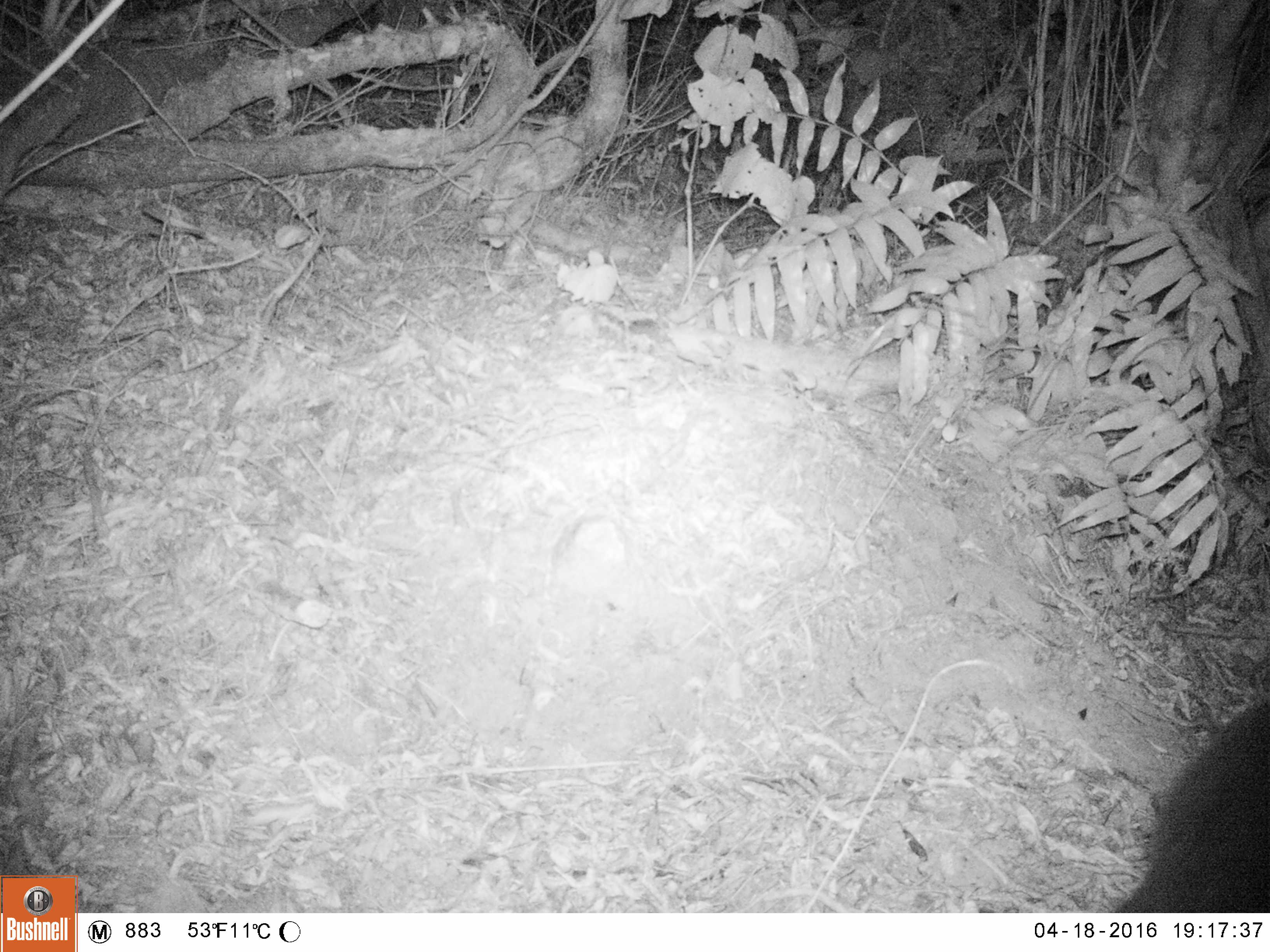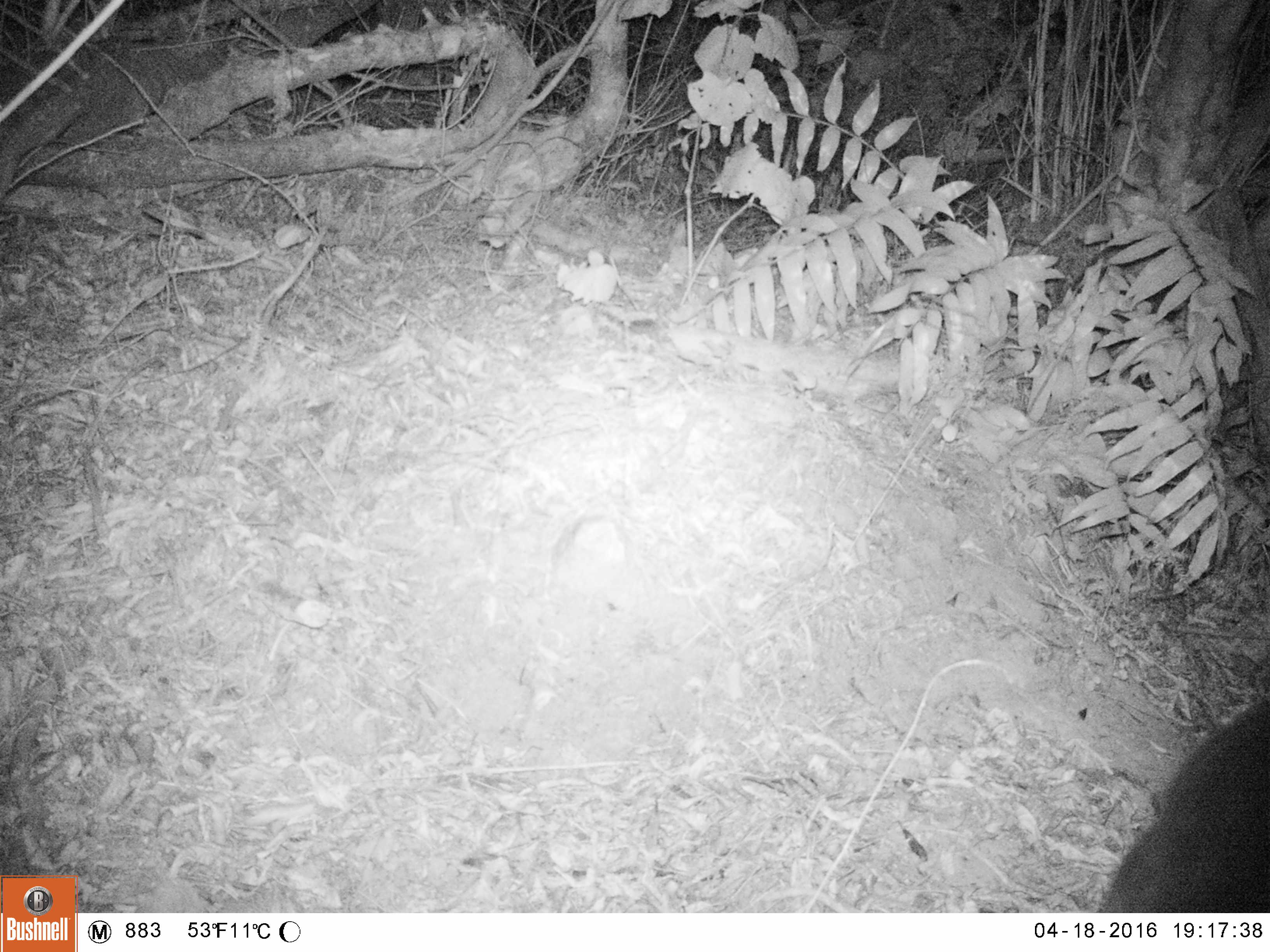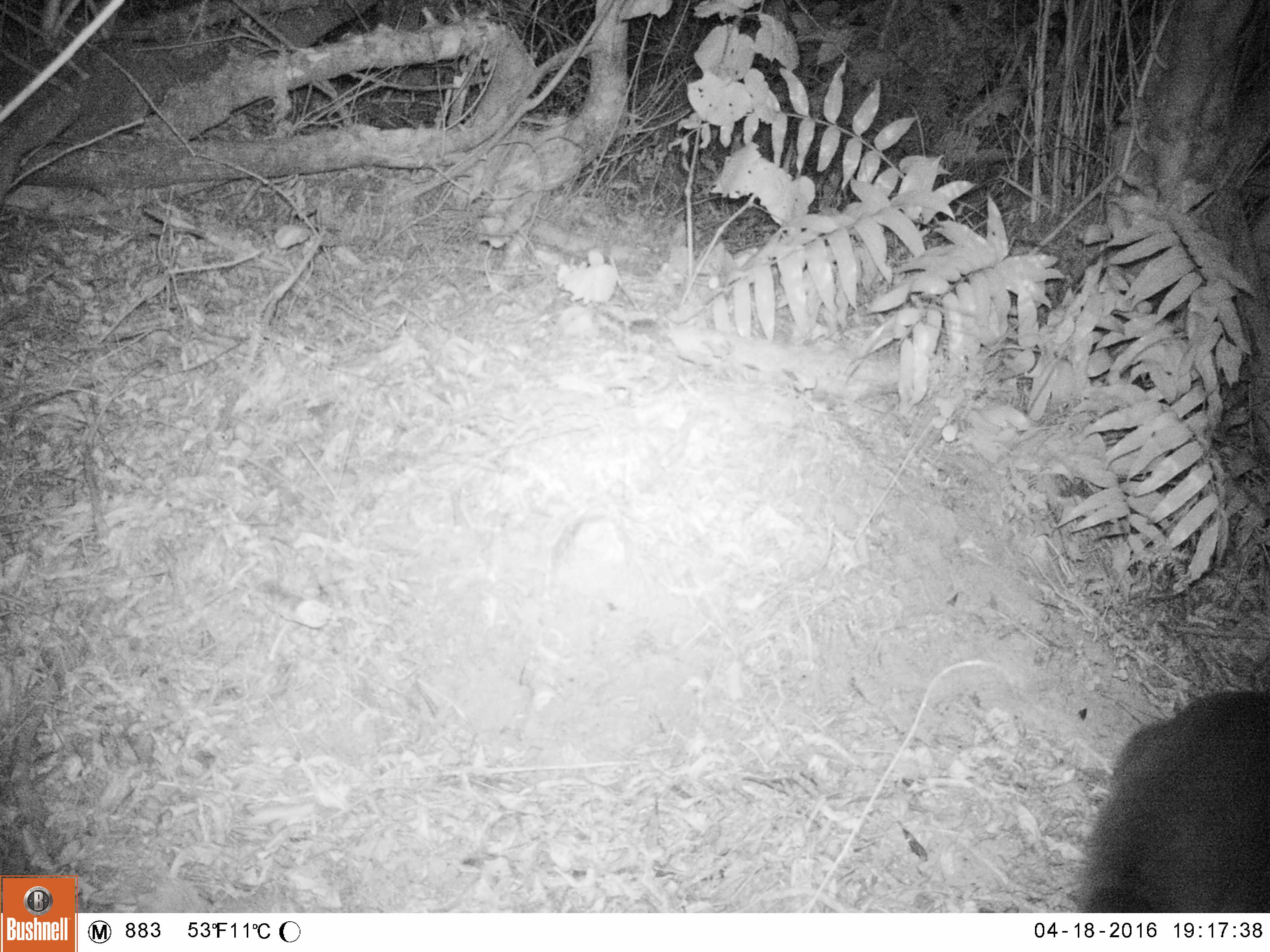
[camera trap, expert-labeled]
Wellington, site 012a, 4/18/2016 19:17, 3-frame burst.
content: unidentified animal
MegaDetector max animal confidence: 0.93